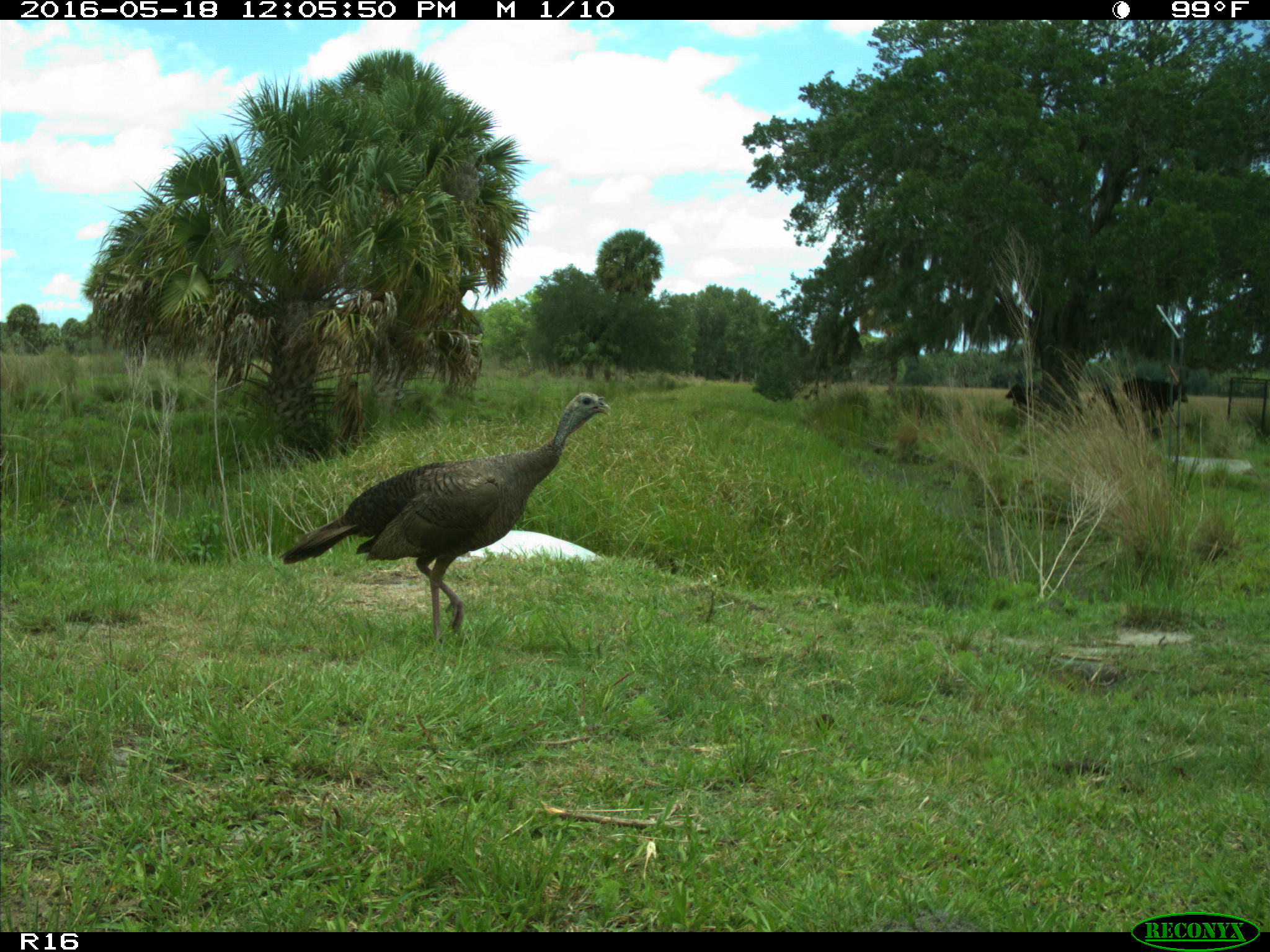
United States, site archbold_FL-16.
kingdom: Animalia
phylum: Chordata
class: Mammalia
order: Artiodactyla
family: Bovidae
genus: Bos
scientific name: Bos taurus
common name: domestic cow